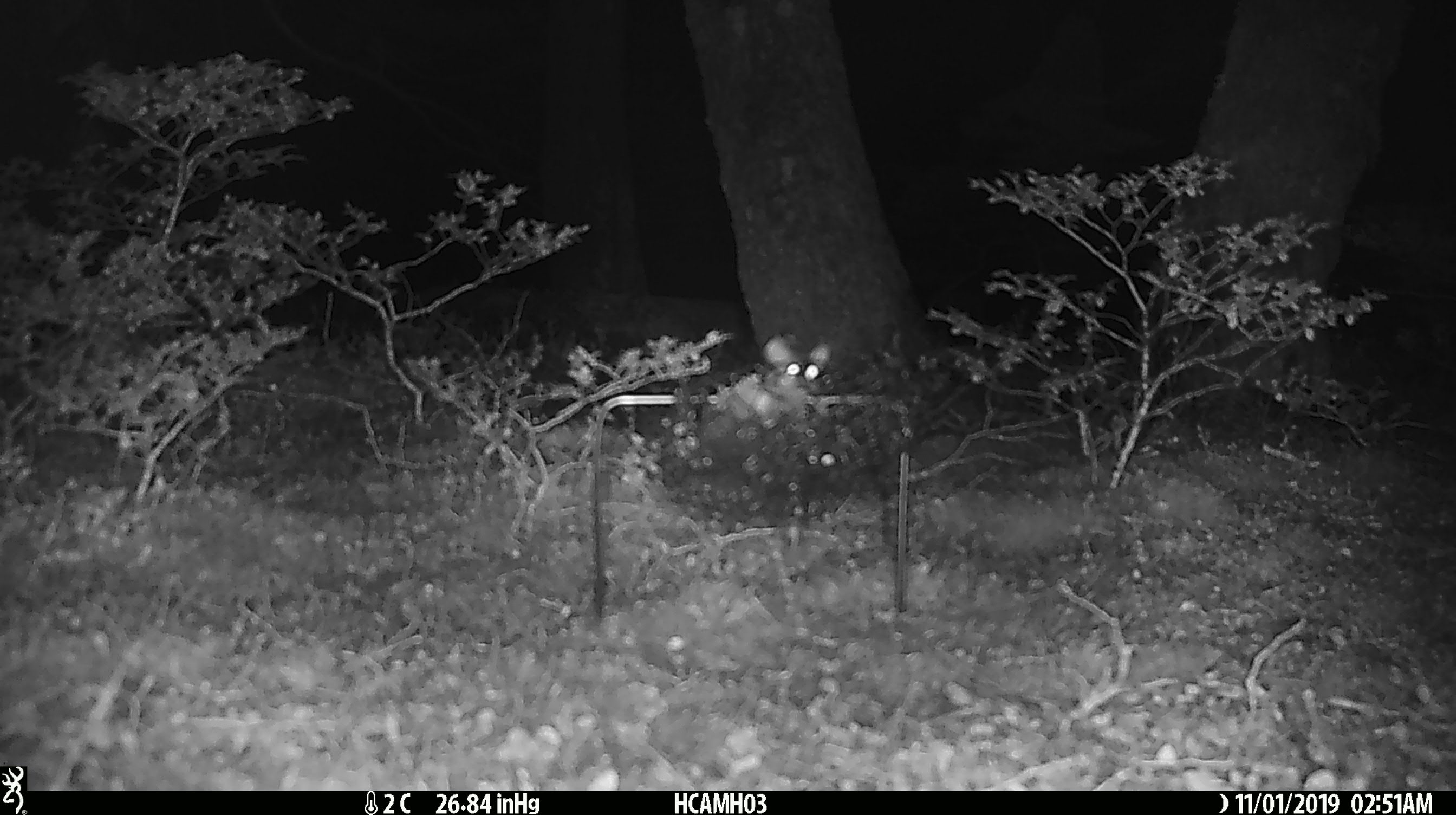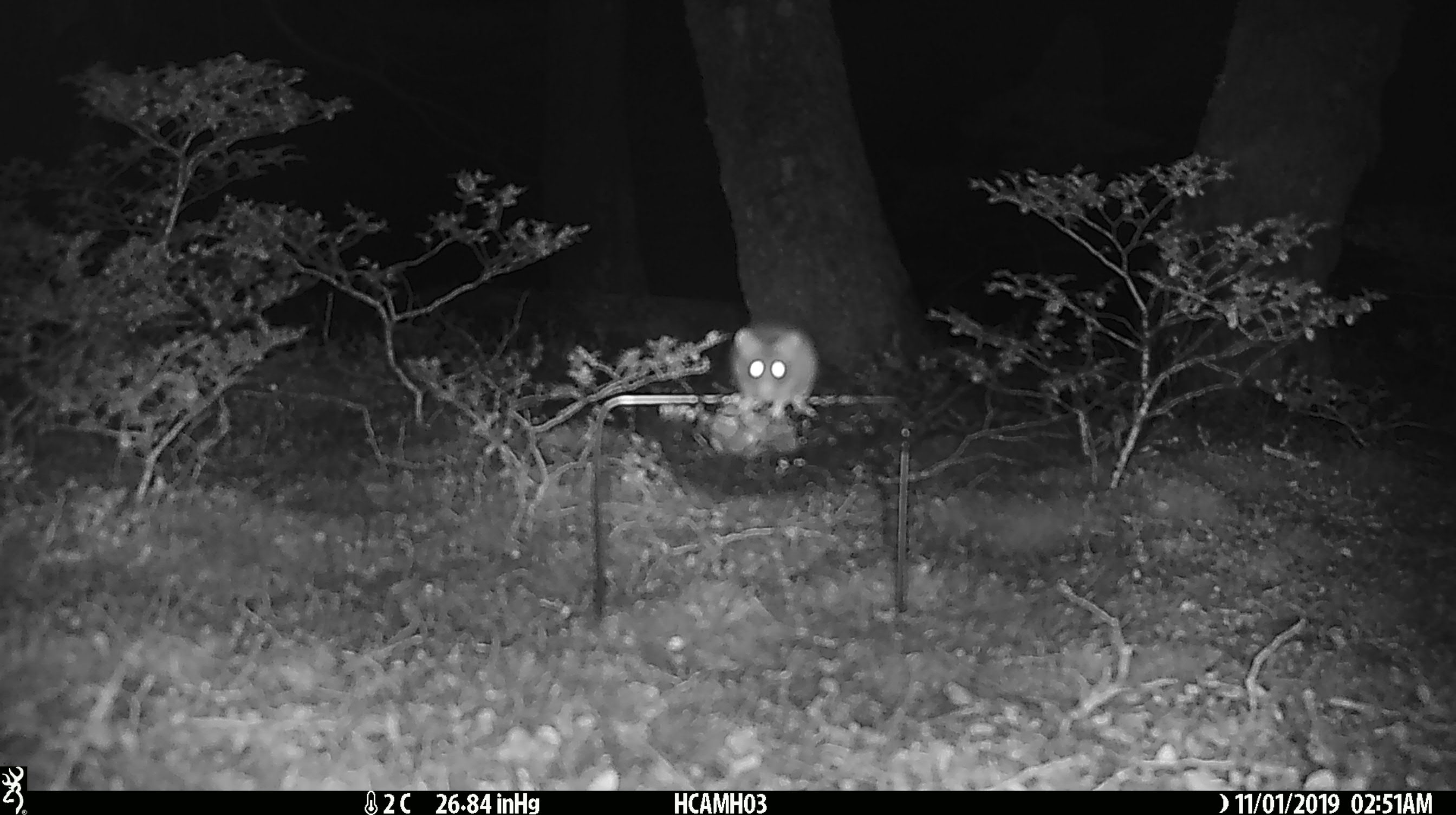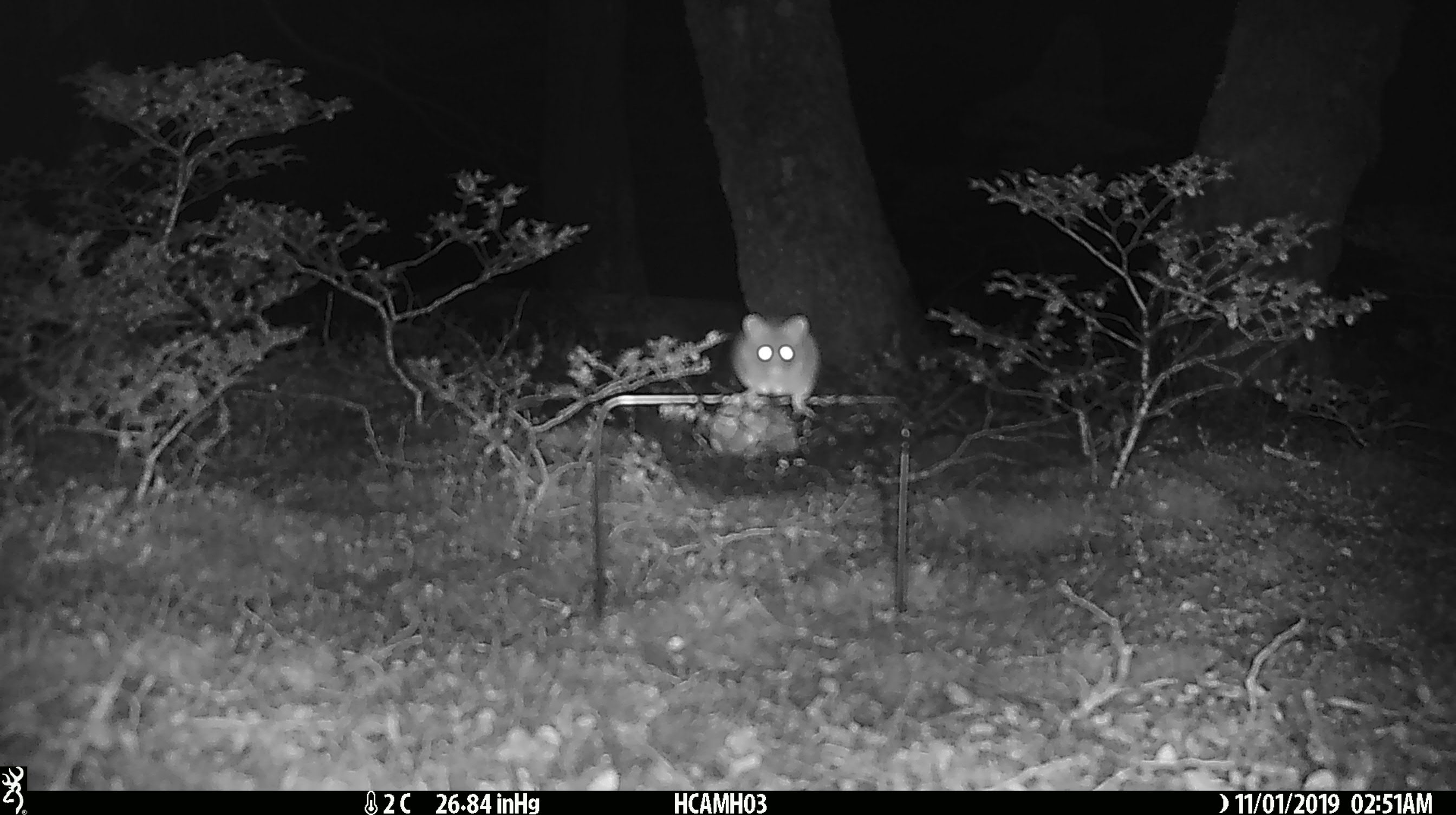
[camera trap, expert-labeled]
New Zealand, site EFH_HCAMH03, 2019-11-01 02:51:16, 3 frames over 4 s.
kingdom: Animalia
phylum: Chordata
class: Mammalia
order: Rodentia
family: Muridae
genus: Mus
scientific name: Mus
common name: mouse